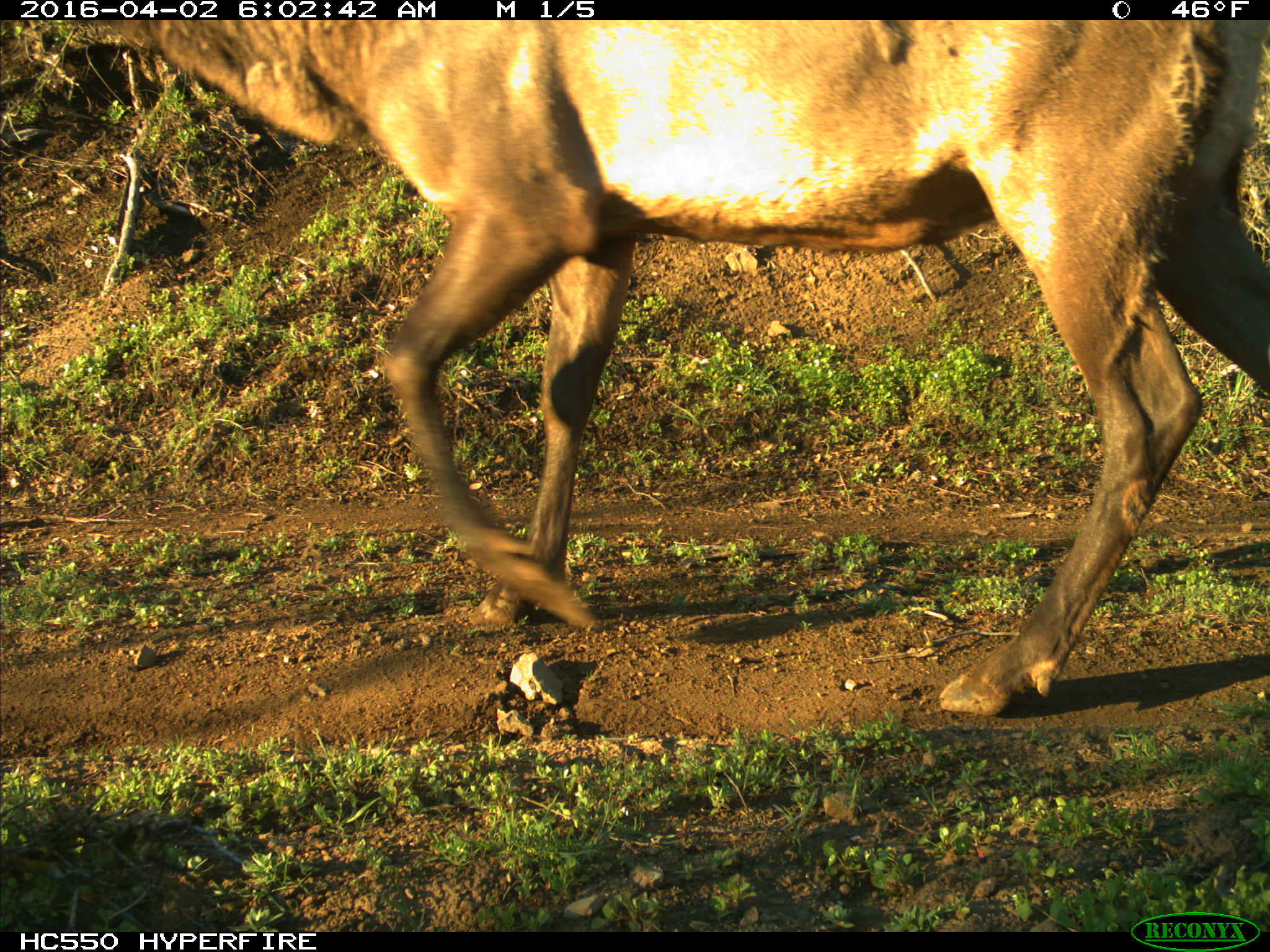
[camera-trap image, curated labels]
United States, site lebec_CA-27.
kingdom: Animalia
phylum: Chordata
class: Mammalia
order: Artiodactyla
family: Cervidae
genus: Cervus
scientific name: Cervus canadensis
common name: elk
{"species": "Cervus canadensis (elk)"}